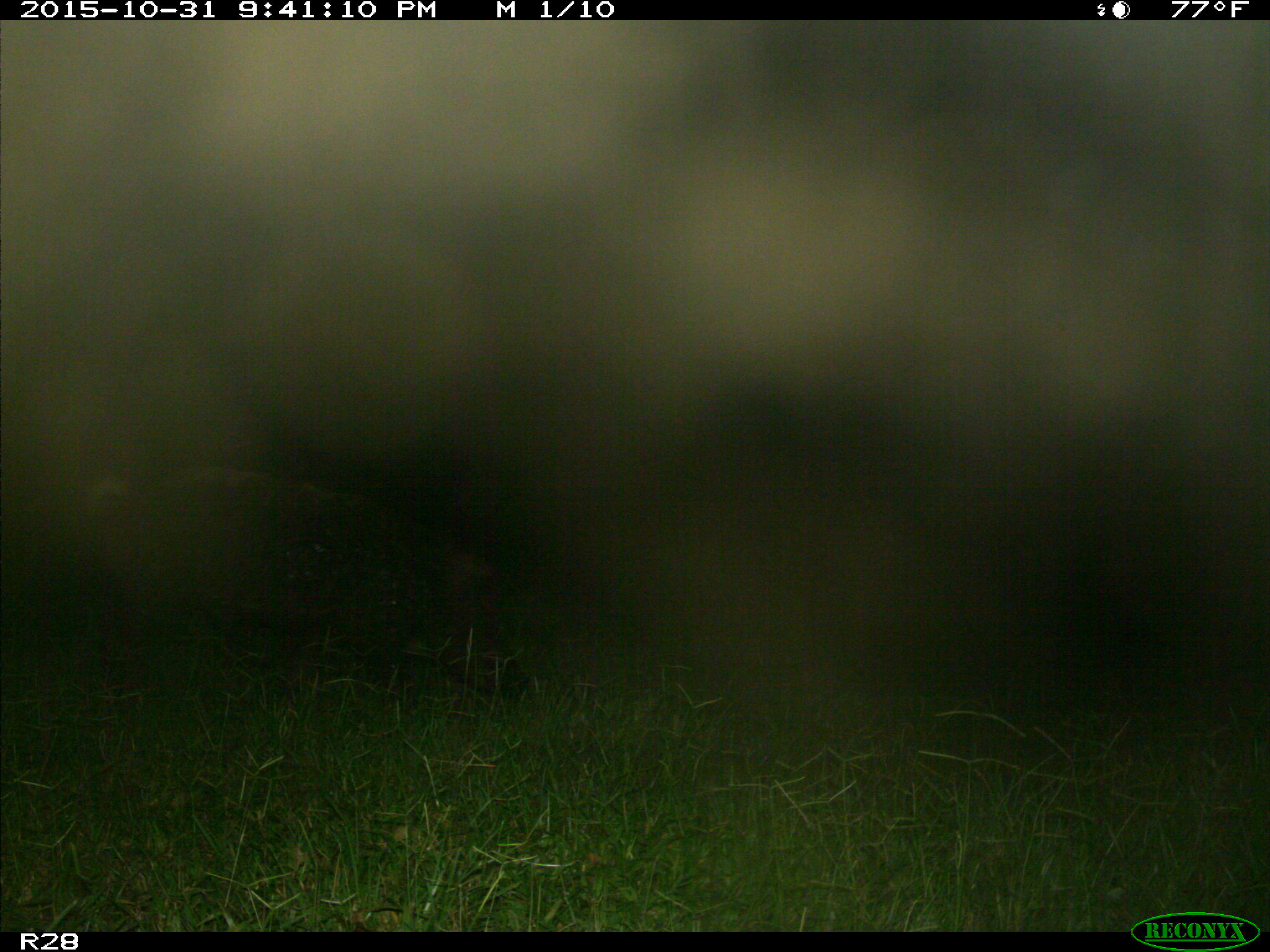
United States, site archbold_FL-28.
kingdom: Animalia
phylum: Chordata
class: Mammalia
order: Artiodactyla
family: Suidae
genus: Sus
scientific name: Sus scrofa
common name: wild boar